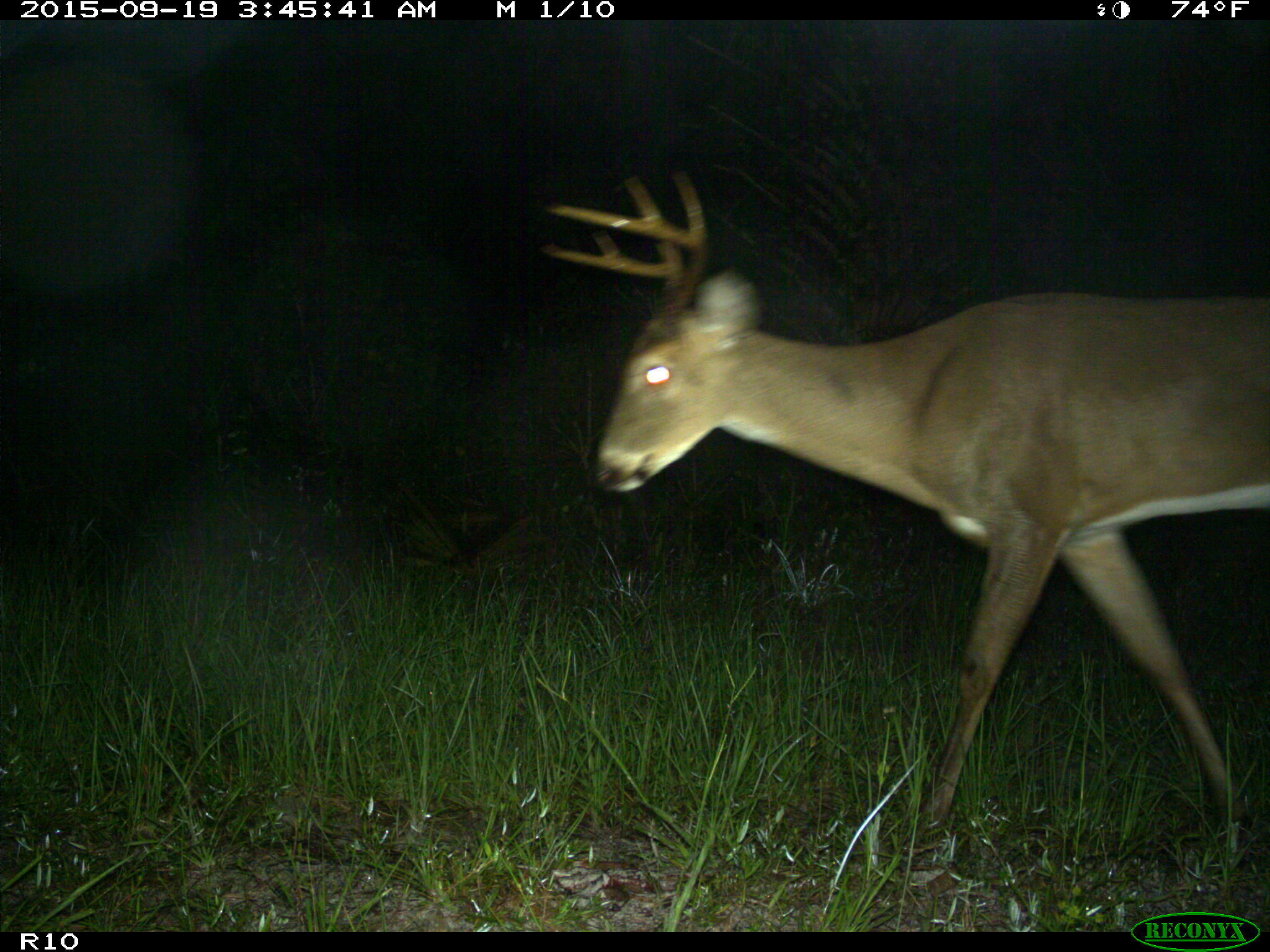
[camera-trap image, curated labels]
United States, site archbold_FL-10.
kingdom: Animalia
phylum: Chordata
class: Mammalia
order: Artiodactyla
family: Cervidae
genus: Odocoileus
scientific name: Odocoileus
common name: deer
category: unidentified deer